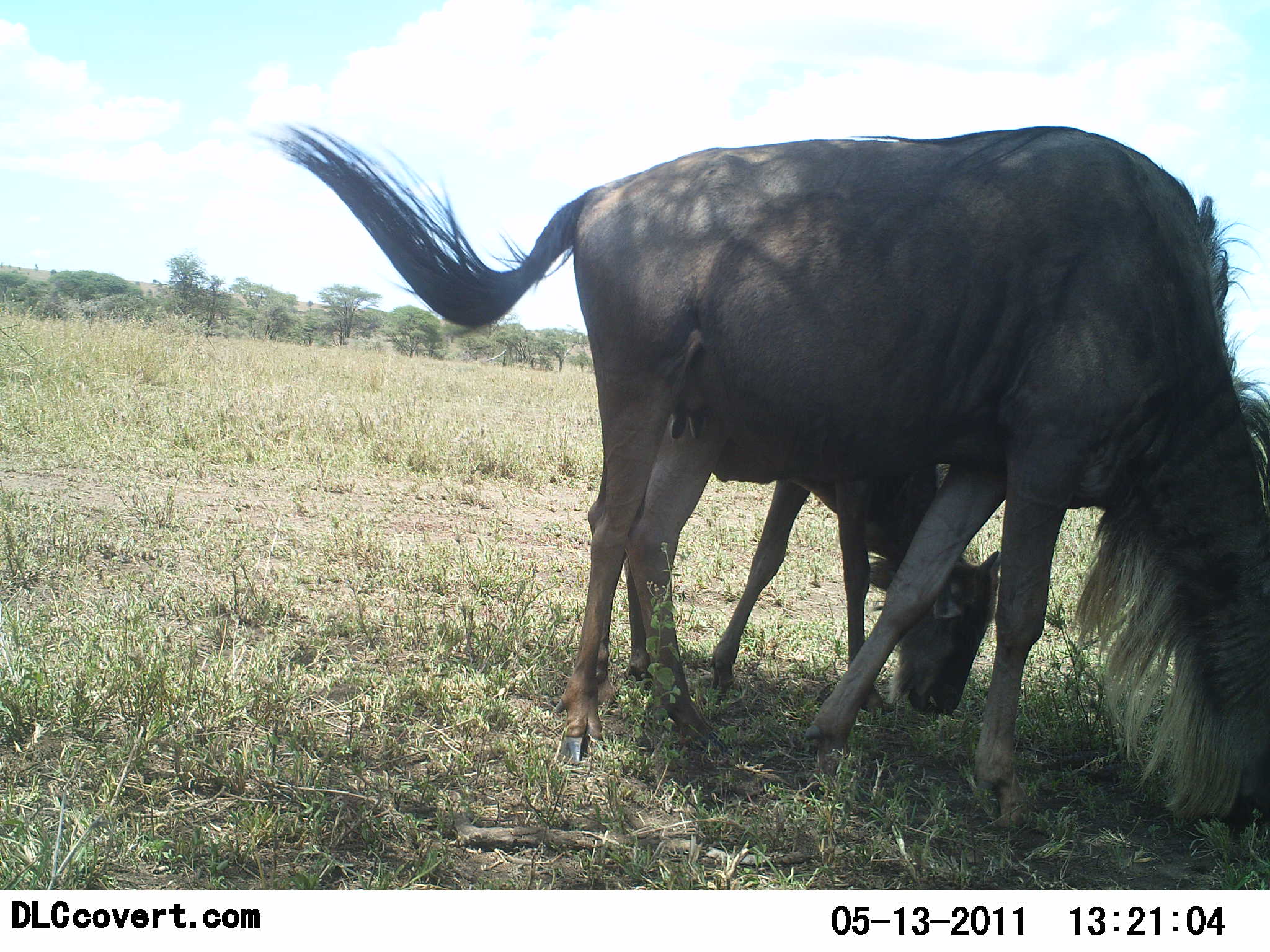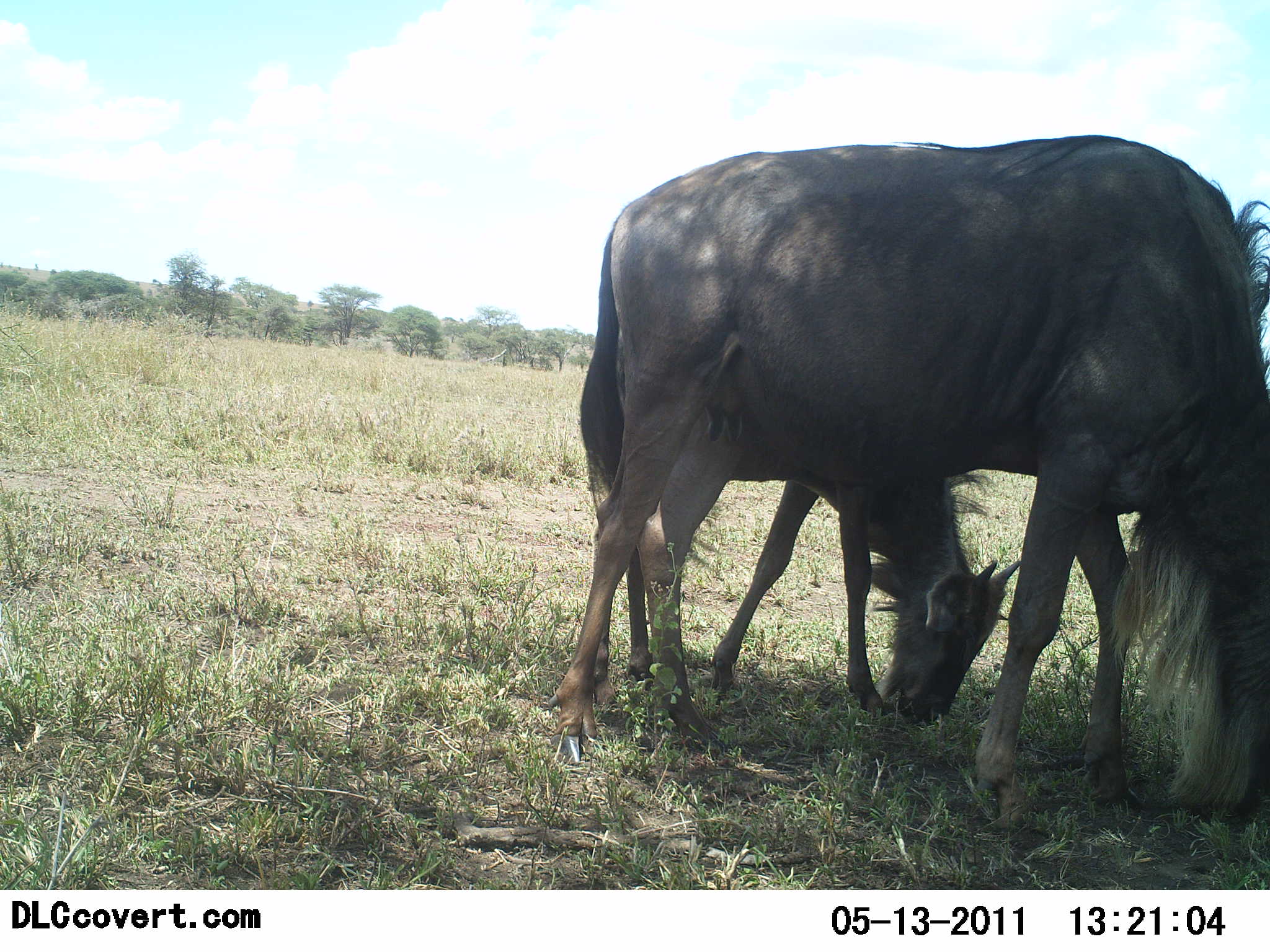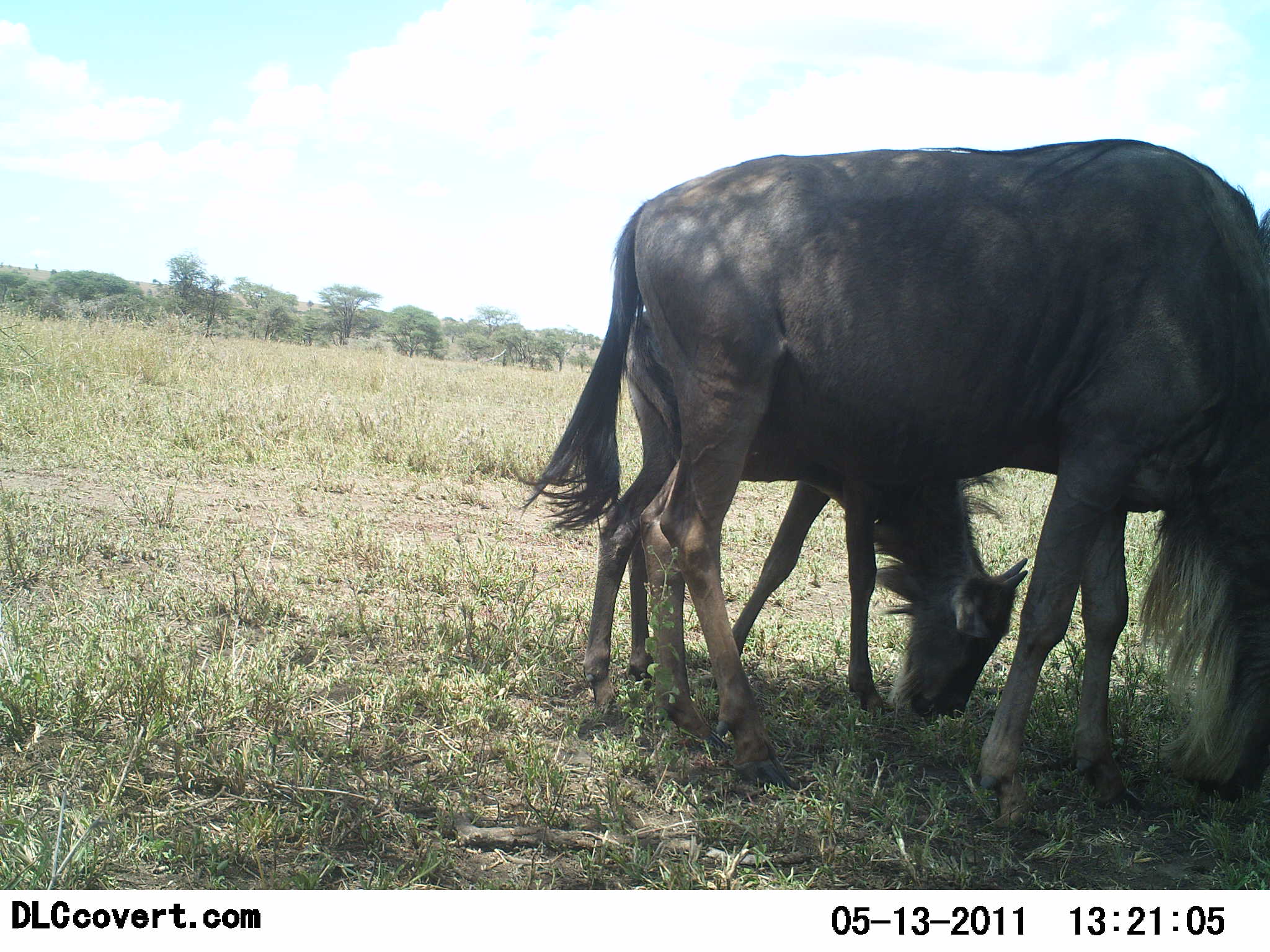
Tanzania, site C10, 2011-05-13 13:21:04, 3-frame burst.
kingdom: Animalia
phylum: Chordata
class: Mammalia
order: Artiodactyla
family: Bovidae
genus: Connochaetes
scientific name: Connochaetes taurinus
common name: blue wildebeest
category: wildebeest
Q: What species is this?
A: Wildebeest (blue wildebeest) (Connochaetes taurinus).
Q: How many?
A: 2.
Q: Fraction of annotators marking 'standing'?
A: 36%.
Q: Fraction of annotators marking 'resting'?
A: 0%.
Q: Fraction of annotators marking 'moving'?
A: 0%.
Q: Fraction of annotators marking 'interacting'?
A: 0%.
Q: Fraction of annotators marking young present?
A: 82%.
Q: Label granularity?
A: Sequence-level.